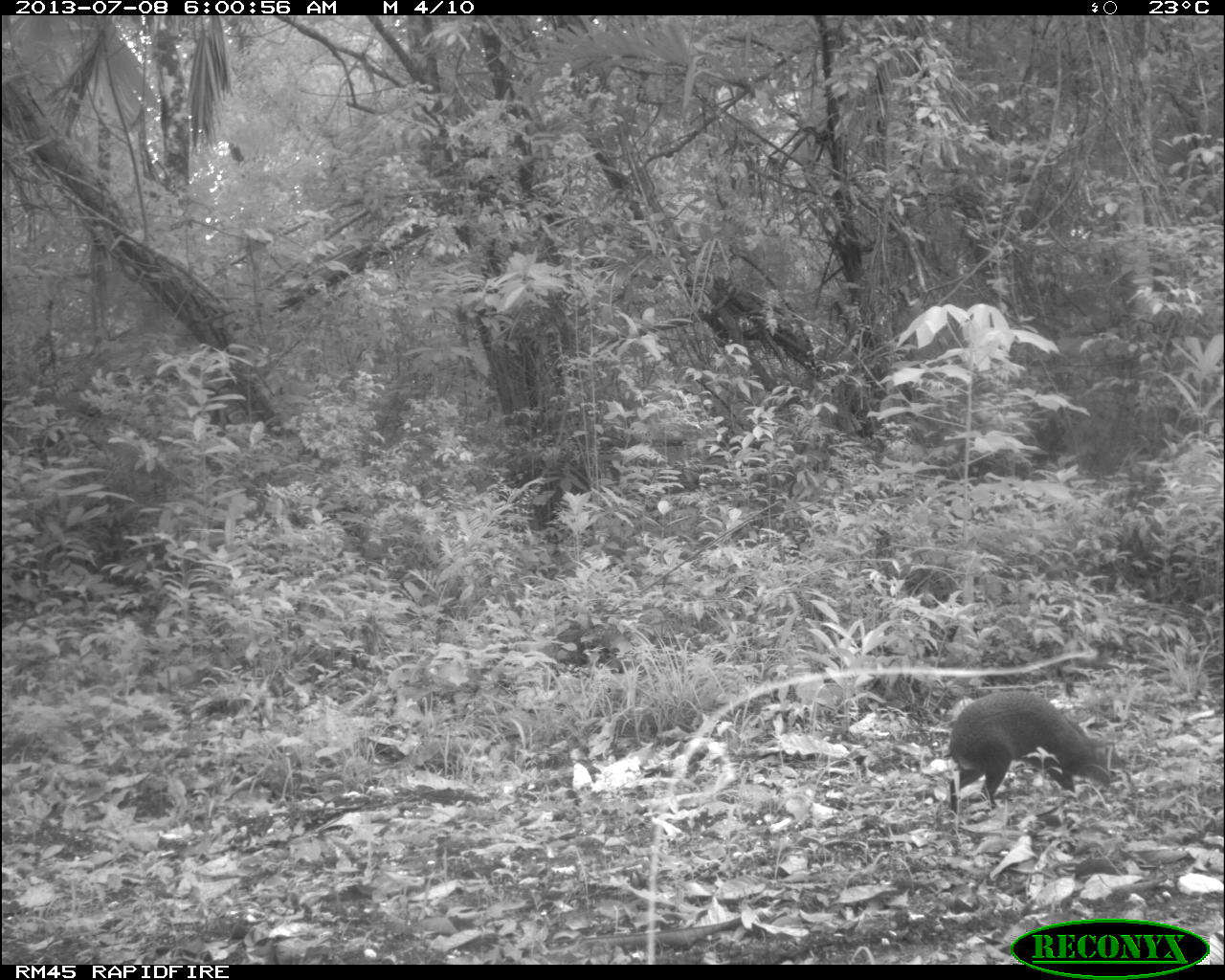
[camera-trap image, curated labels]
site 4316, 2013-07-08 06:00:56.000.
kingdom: Animalia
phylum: Chordata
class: Mammalia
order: Rodentia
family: Dasyproctidae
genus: Dasyprocta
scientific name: Dasyprocta punctata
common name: central american agouti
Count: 1.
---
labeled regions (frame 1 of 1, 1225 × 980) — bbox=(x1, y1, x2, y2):
dasyprocta punctata: bbox=(945, 688, 1132, 819)